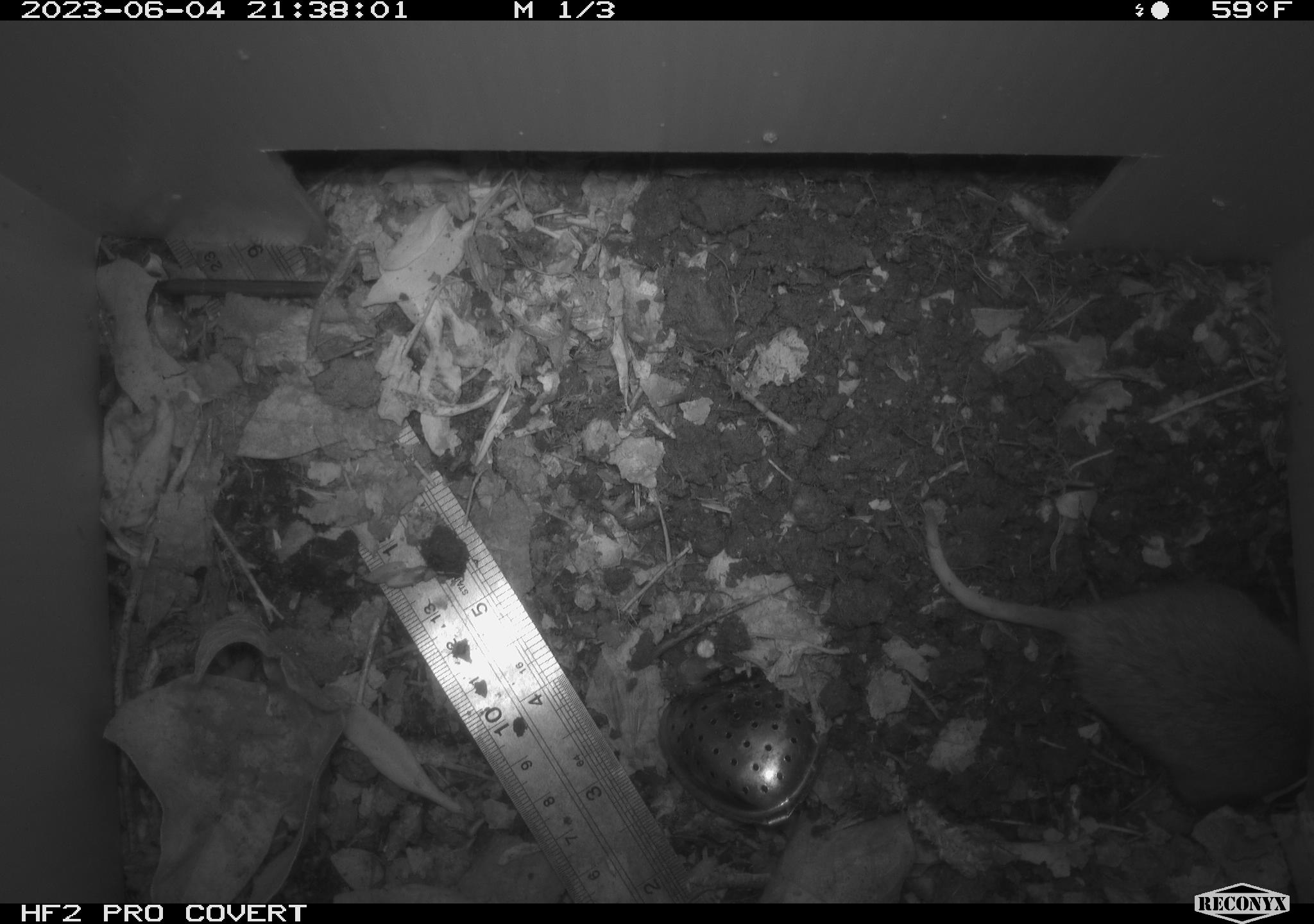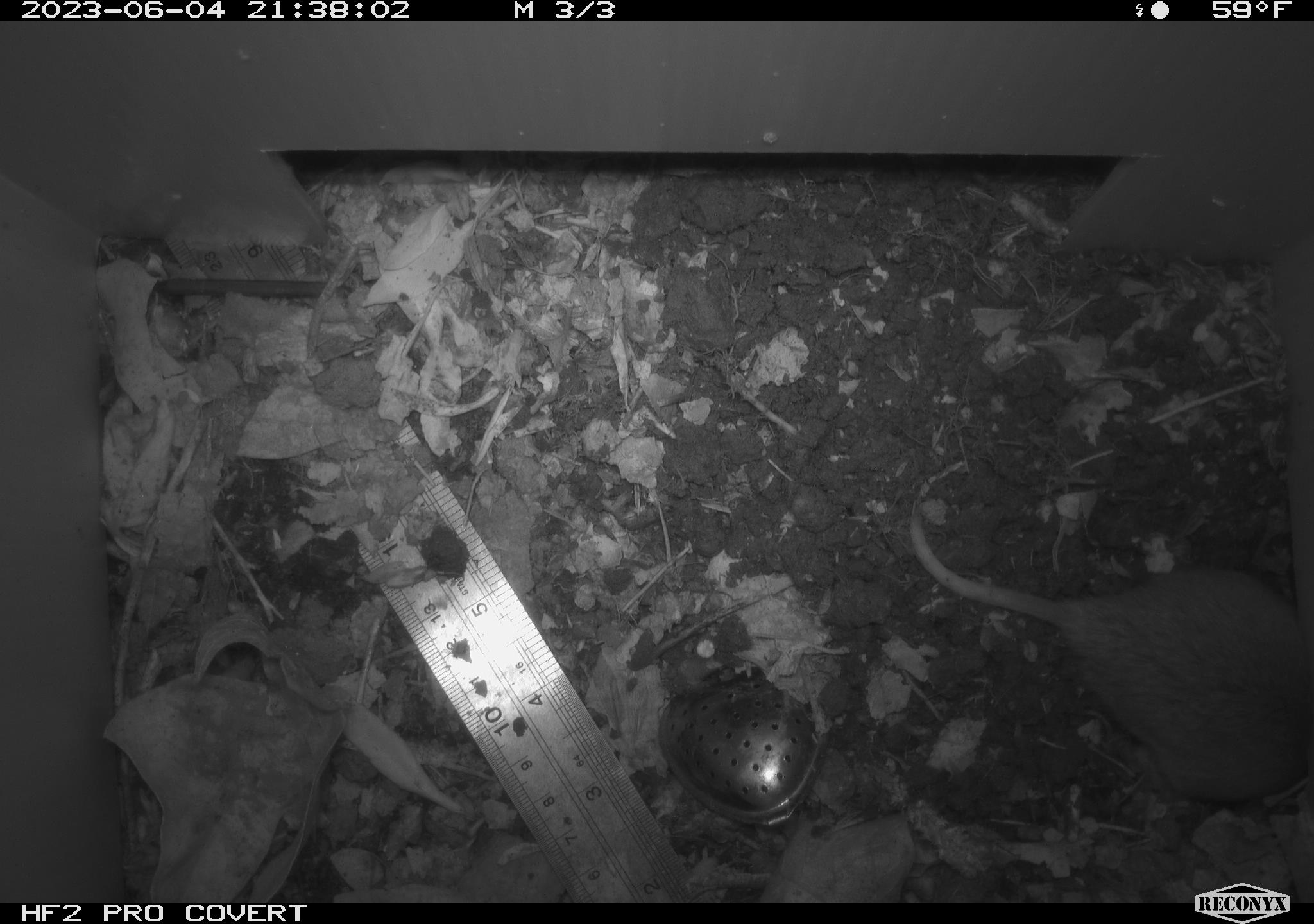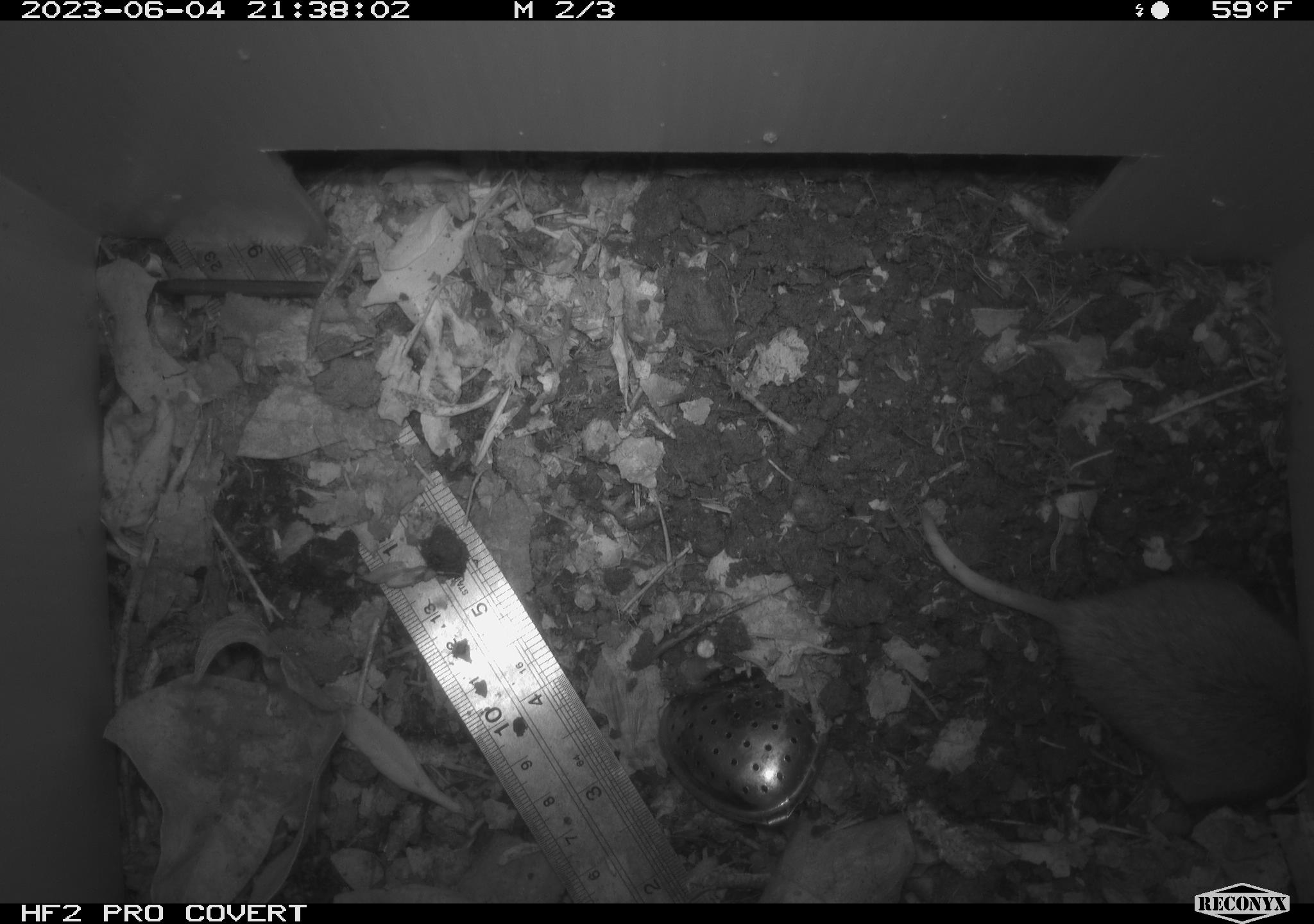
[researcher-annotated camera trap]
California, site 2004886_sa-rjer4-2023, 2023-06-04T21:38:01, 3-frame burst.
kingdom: Animalia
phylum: Chordata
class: Mammalia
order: Rodentia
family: Geomyidae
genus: Megascapheus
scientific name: Megascapheus bottae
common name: botta's pocket gopher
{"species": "botta's pocket gopher (Megascapheus bottae)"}